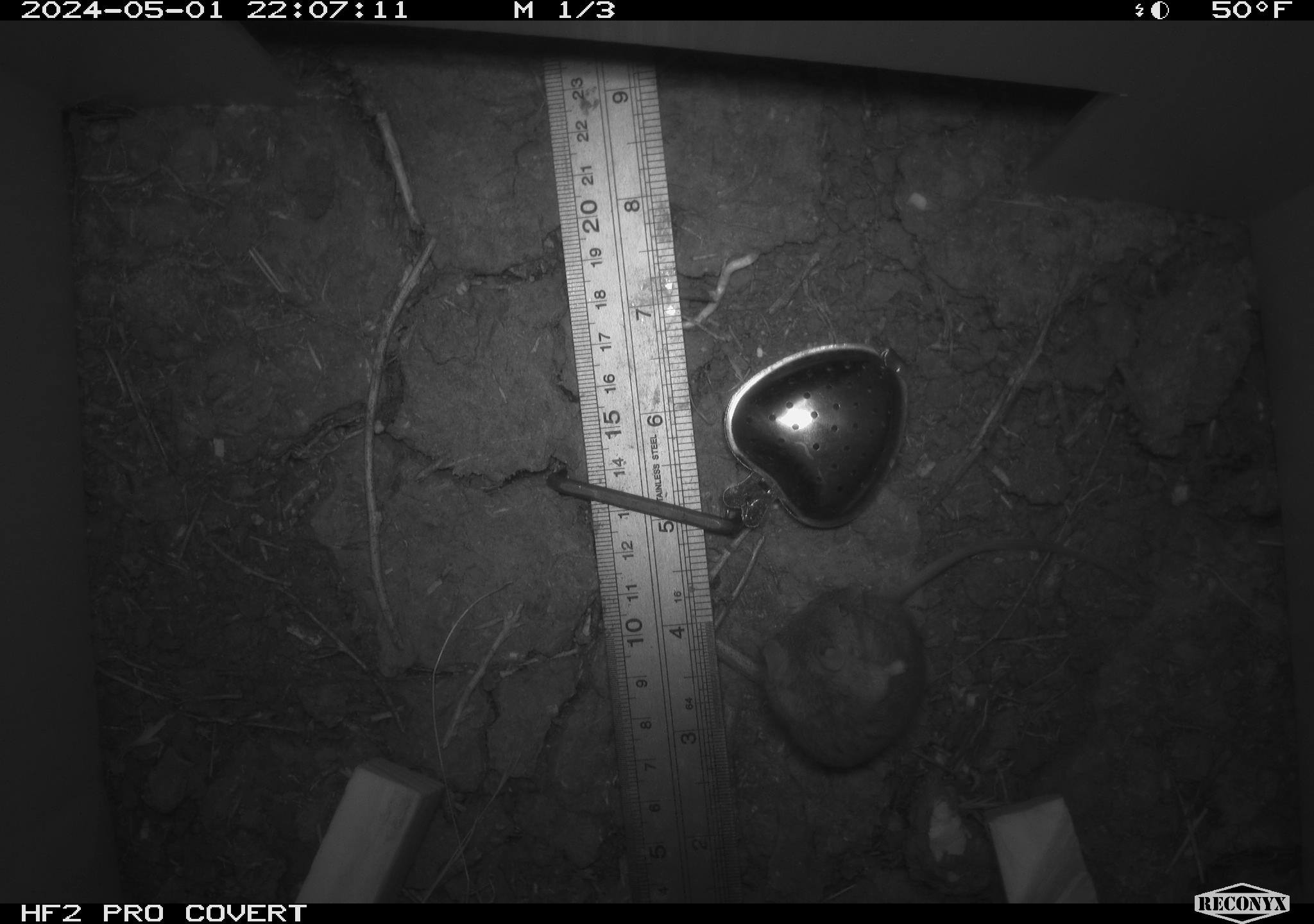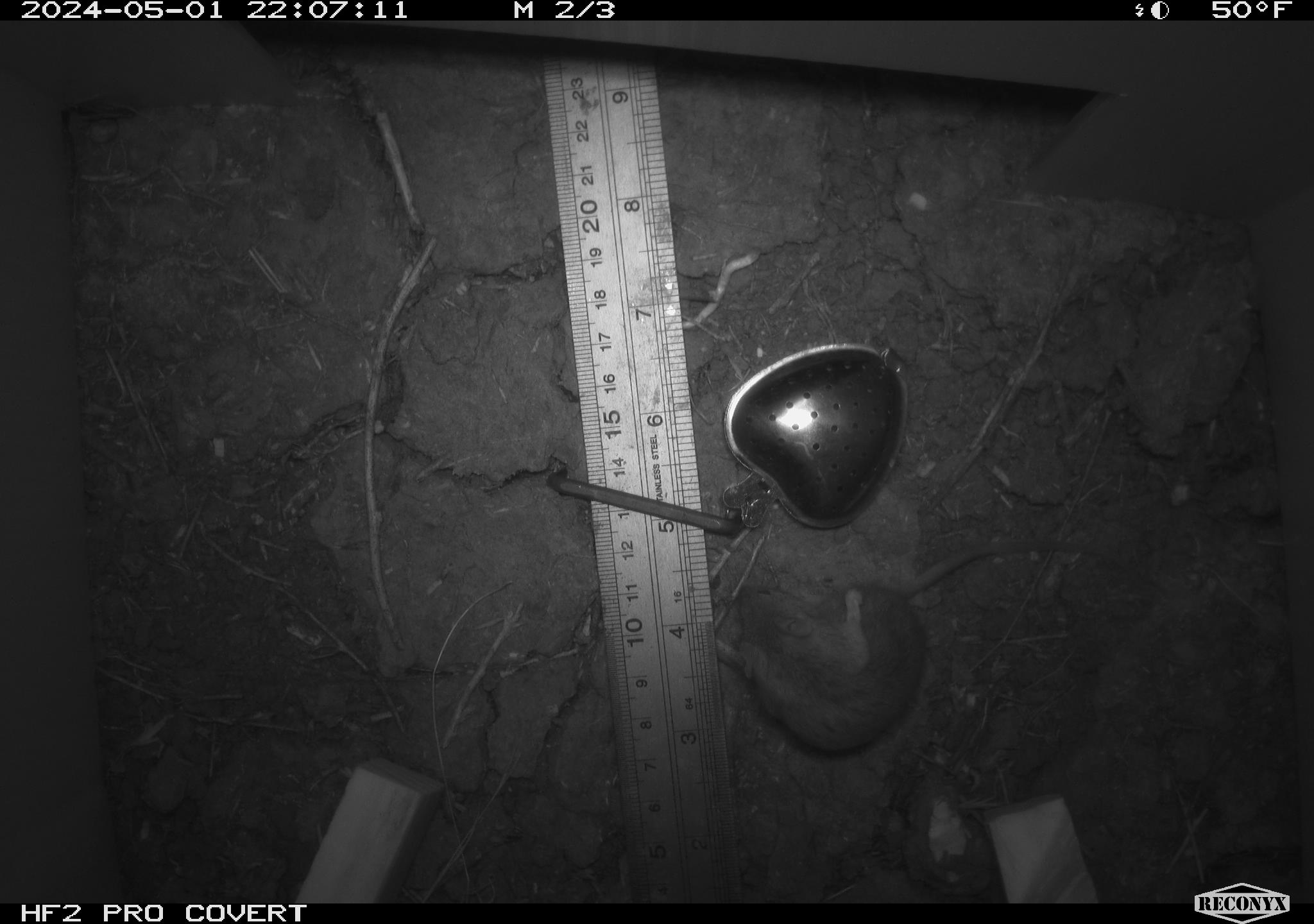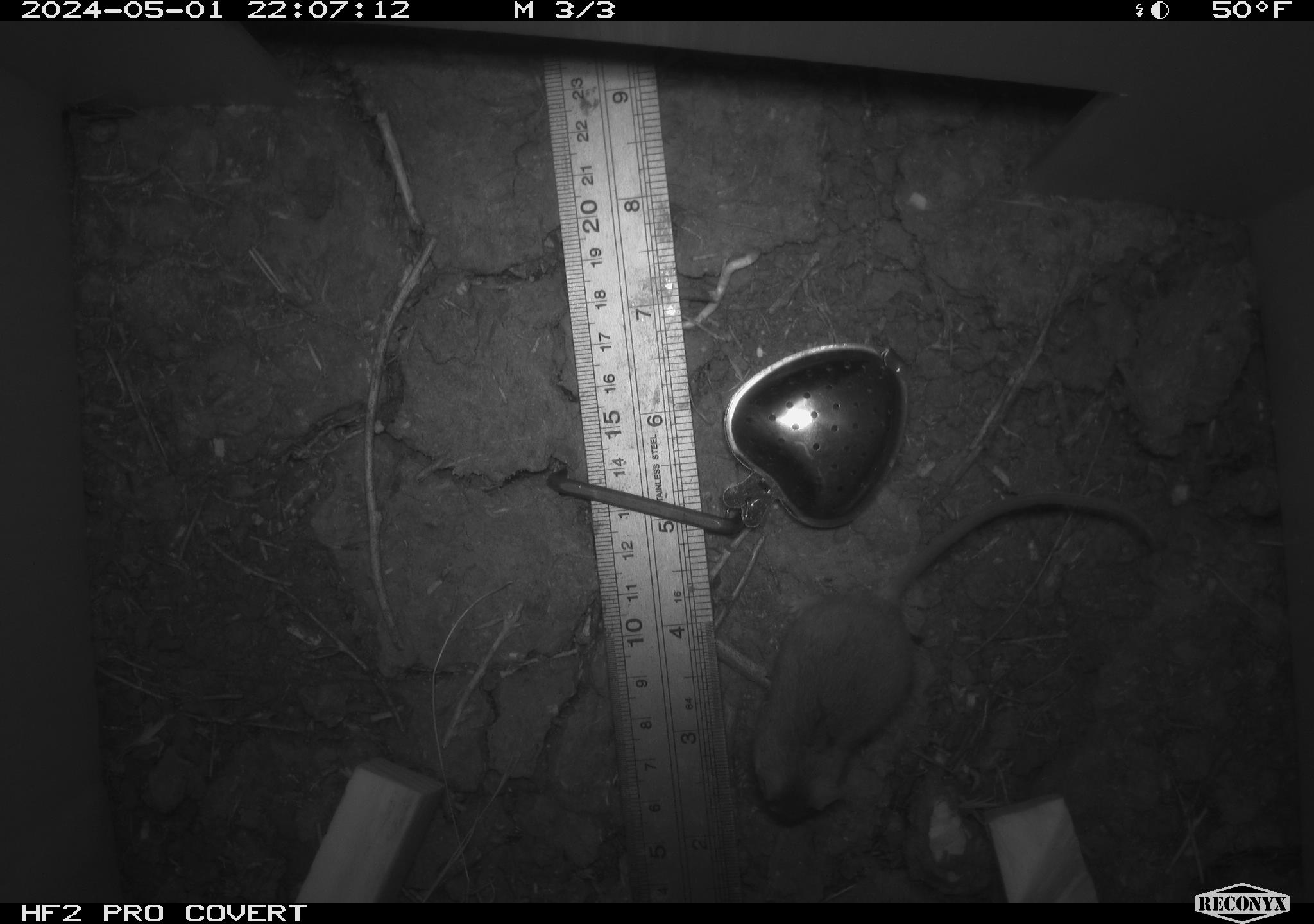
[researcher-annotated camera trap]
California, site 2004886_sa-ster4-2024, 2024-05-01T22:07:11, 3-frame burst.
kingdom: Animalia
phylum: Chordata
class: Mammalia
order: Rodentia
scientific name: Rodentia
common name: mouse species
Mouse species (Rodentia).